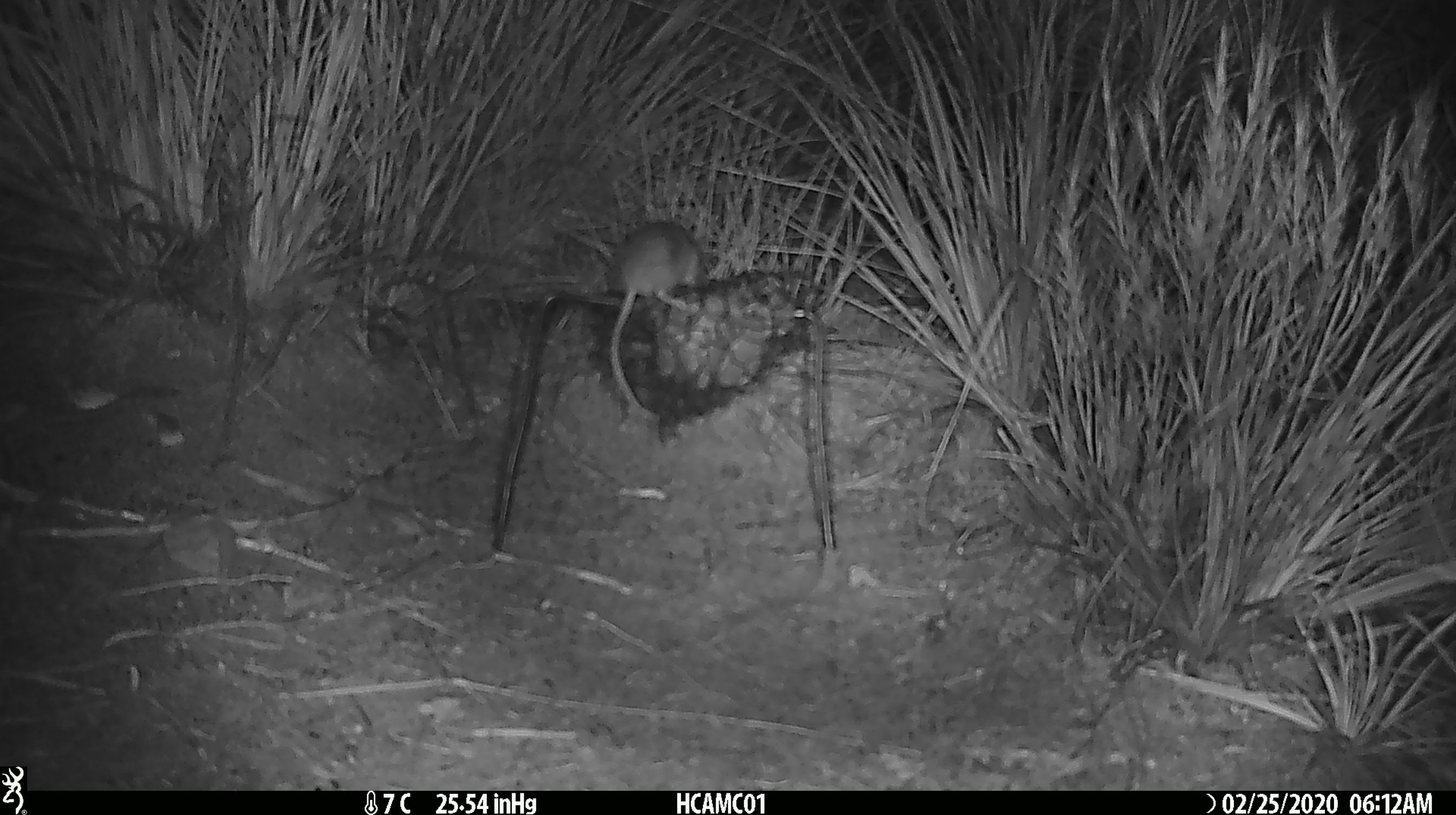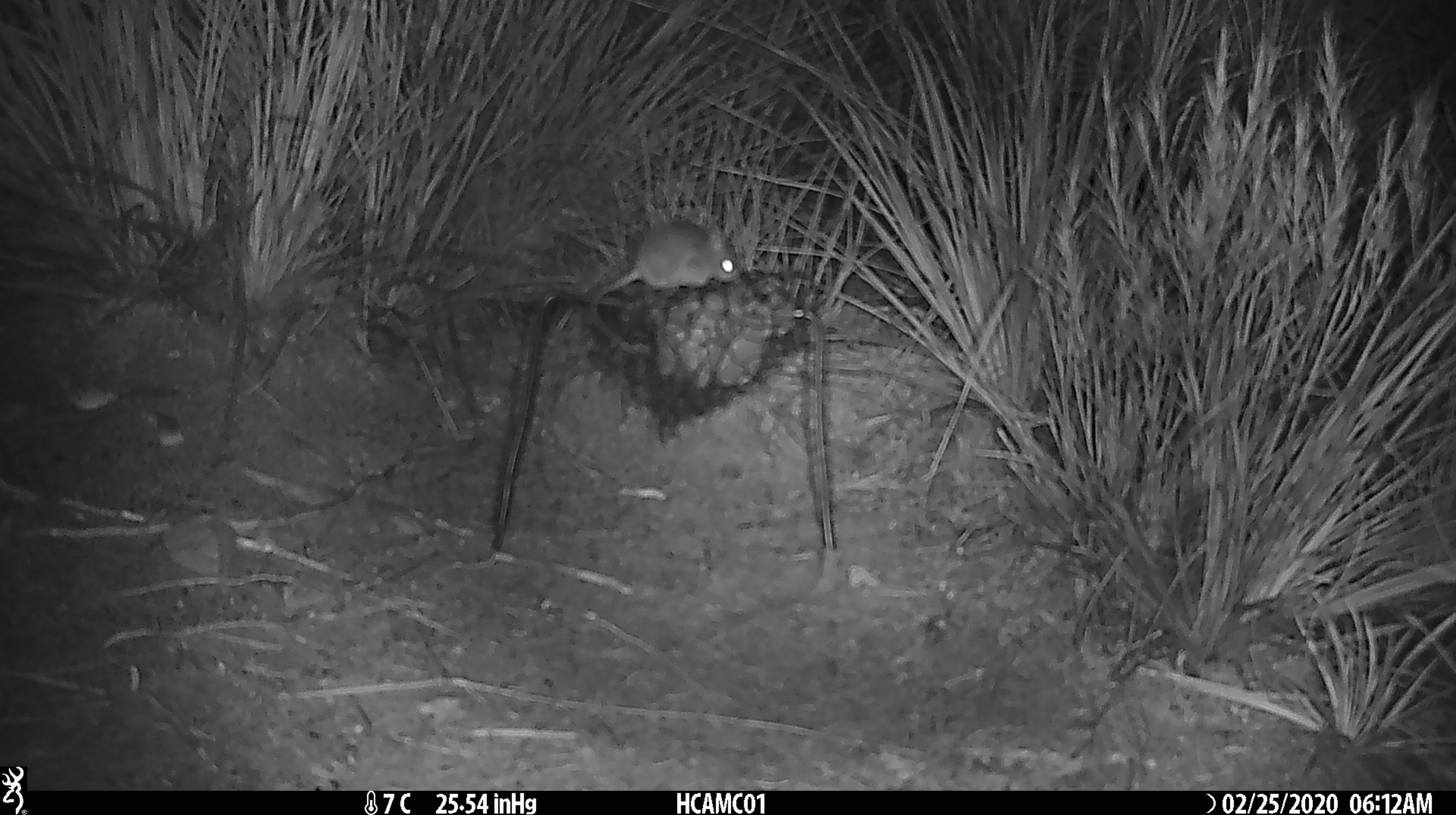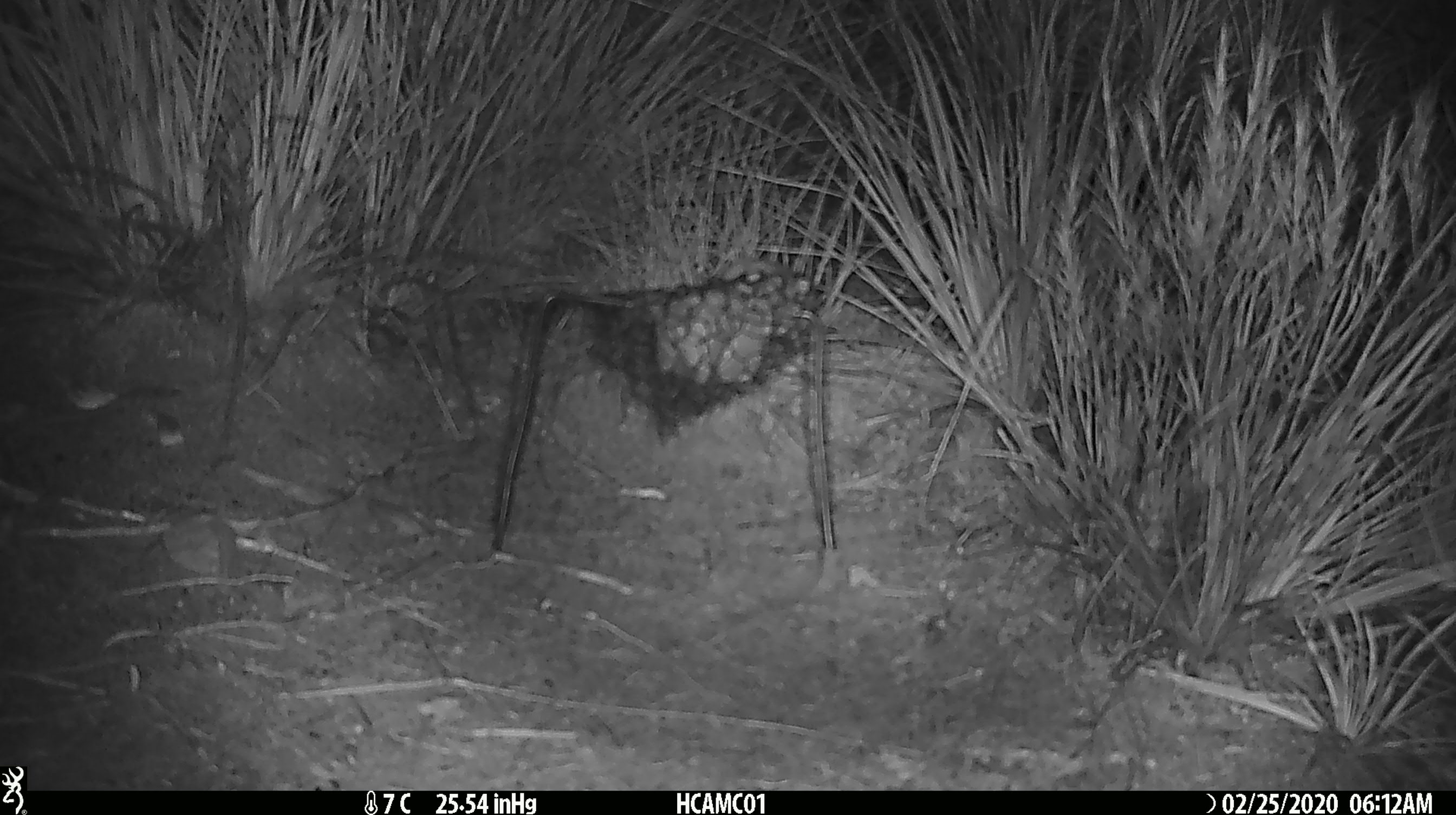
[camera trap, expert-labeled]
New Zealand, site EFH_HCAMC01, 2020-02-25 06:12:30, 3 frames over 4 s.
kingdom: Animalia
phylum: Chordata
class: Mammalia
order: Rodentia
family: Muridae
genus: Mus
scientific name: Mus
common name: mouse